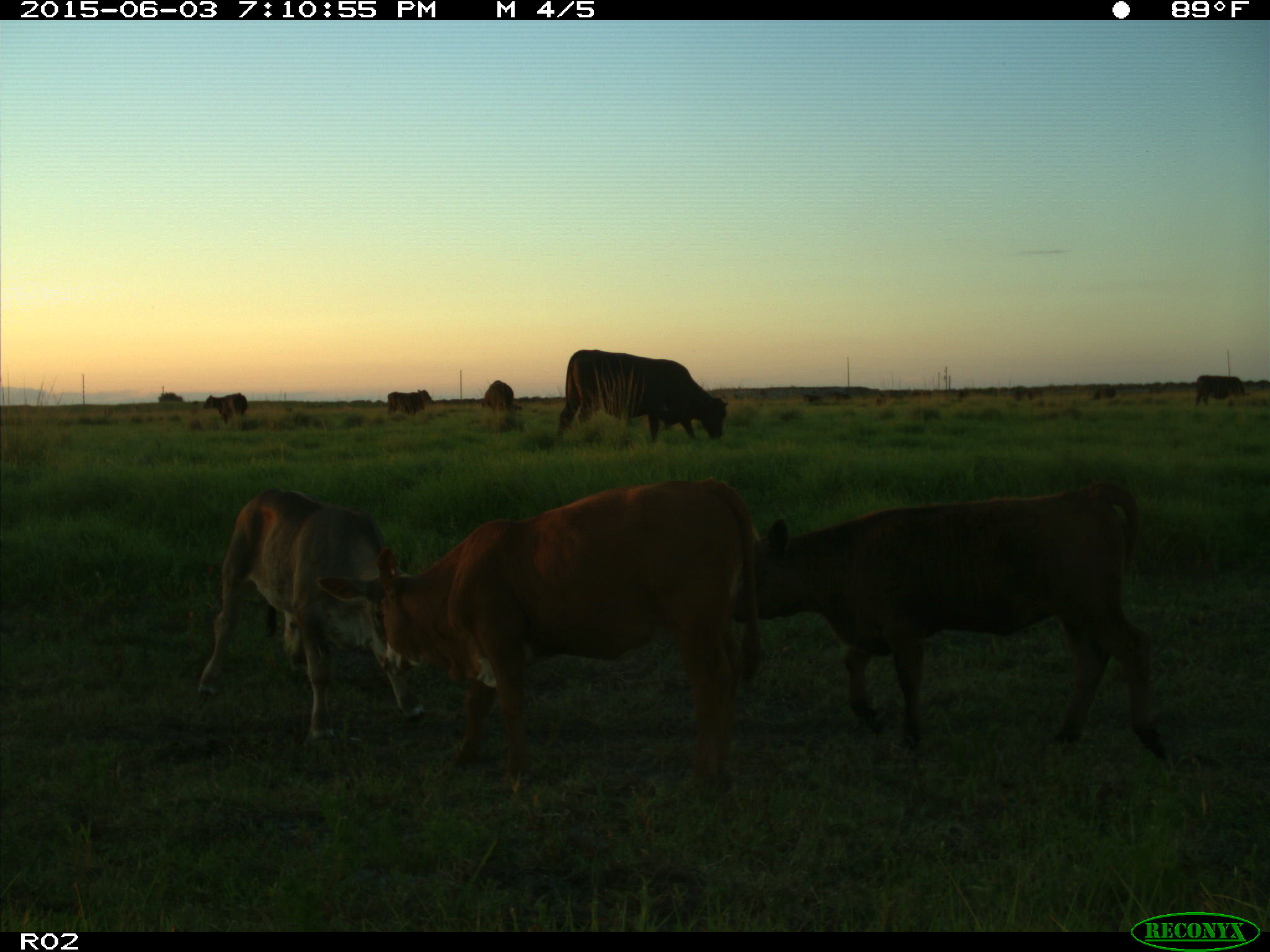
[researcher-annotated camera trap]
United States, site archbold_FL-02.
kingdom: Animalia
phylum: Chordata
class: Mammalia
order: Artiodactyla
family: Bovidae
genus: Bos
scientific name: Bos taurus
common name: domestic cow